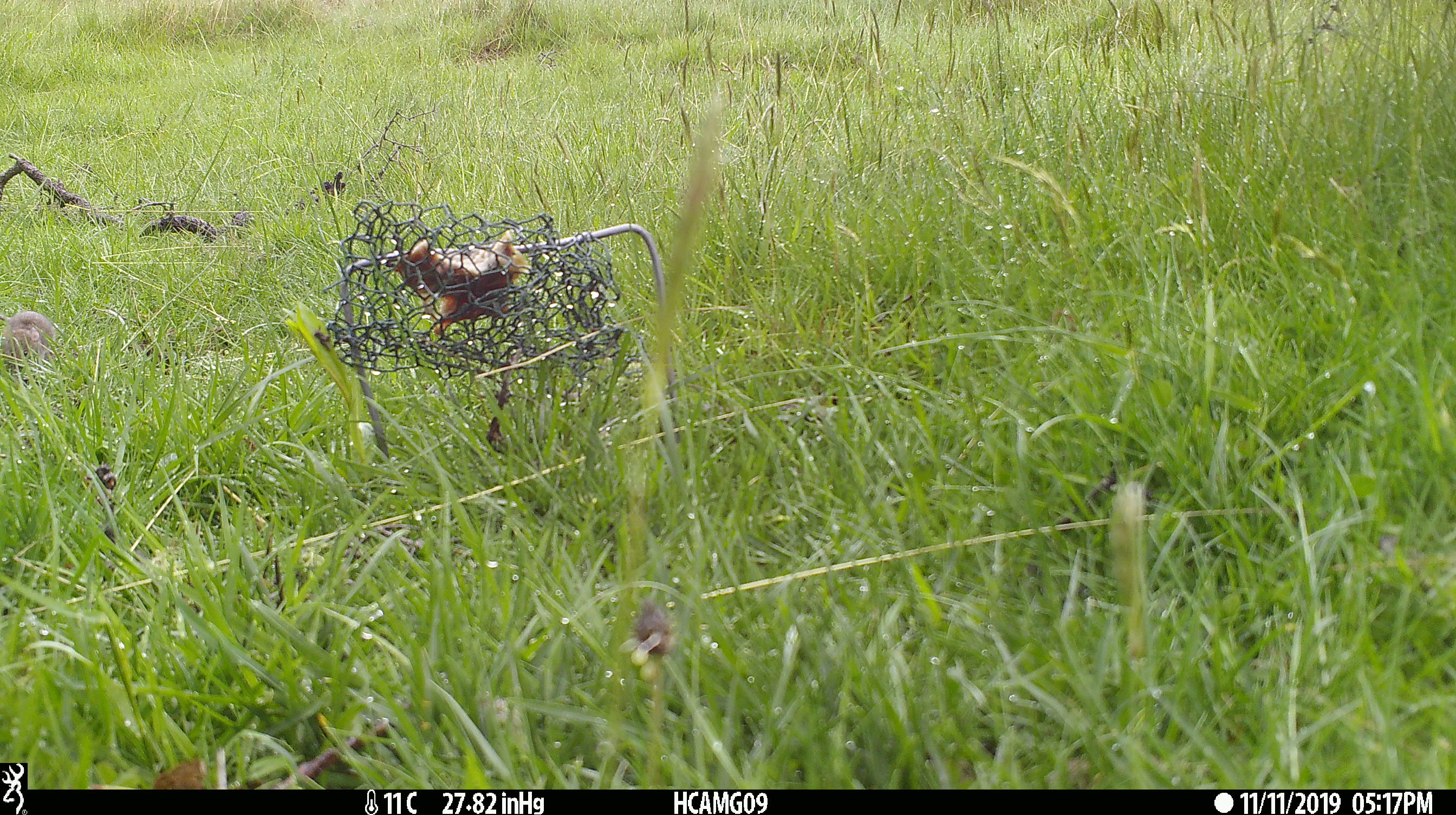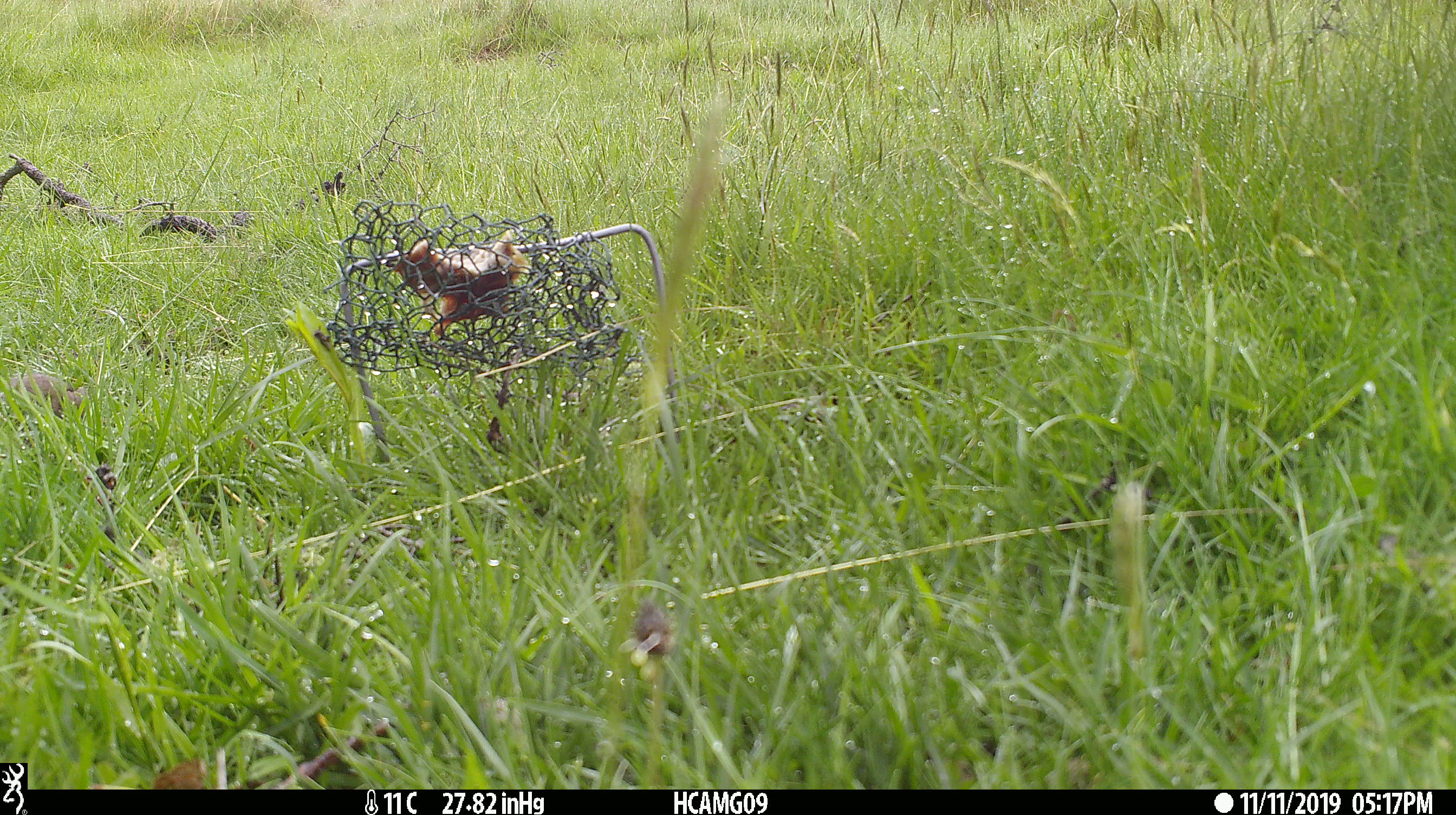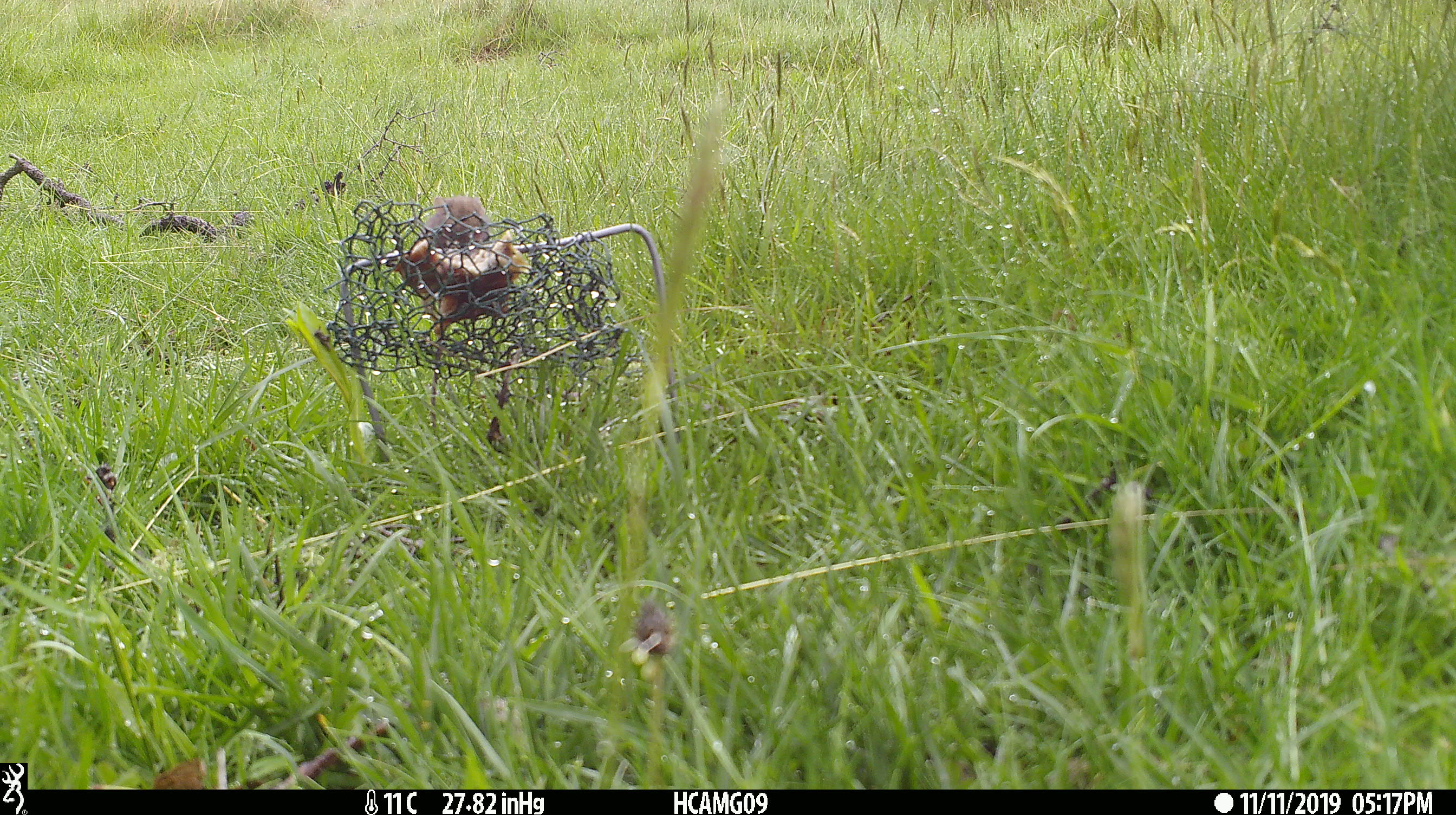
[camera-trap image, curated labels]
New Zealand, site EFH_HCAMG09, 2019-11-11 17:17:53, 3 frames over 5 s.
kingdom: Animalia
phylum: Chordata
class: Mammalia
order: Rodentia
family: Muridae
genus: Mus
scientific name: Mus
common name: mouse